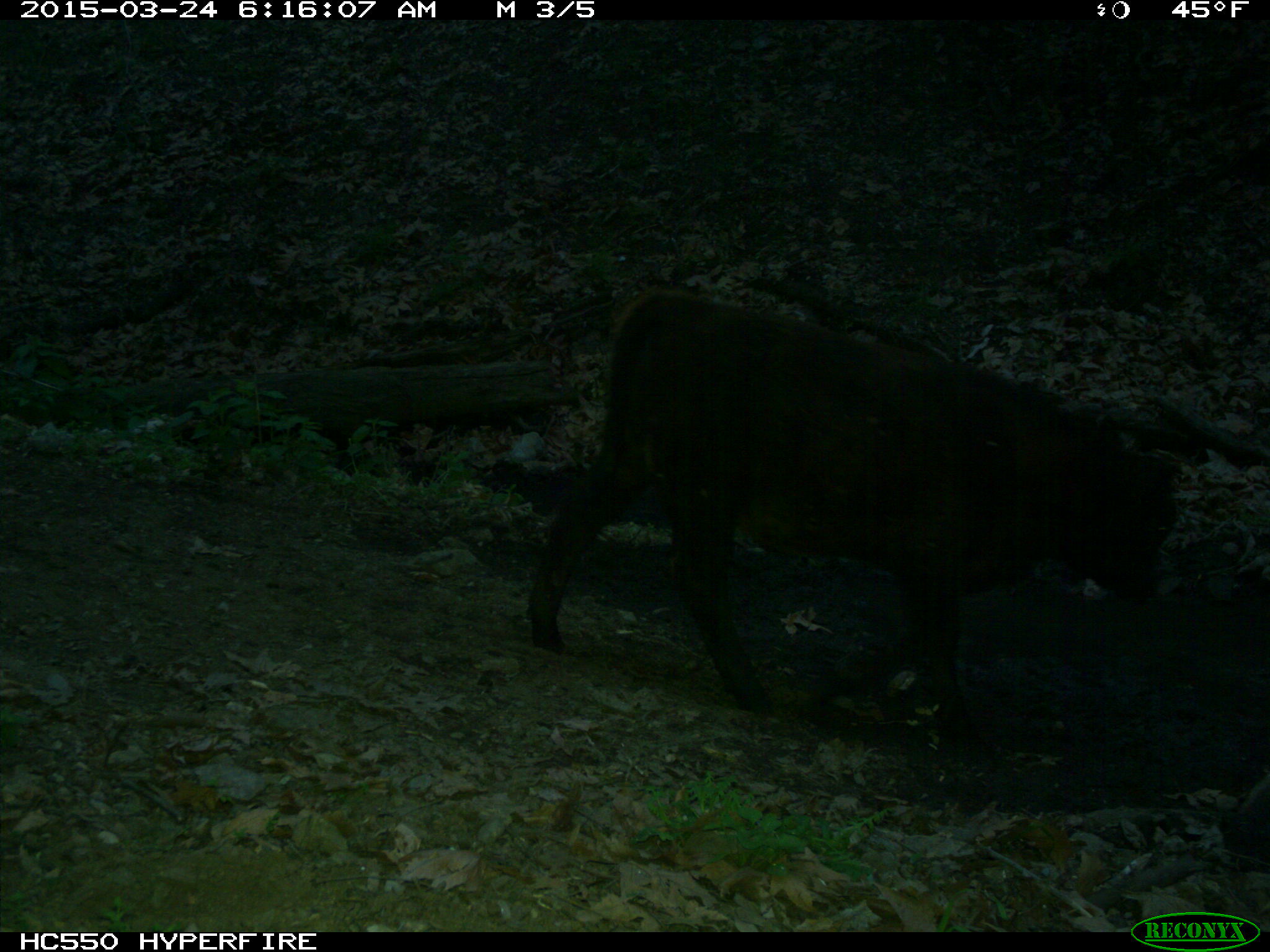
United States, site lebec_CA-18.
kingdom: Animalia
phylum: Chordata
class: Mammalia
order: Artiodactyla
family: Bovidae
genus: Bos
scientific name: Bos taurus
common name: domestic cow